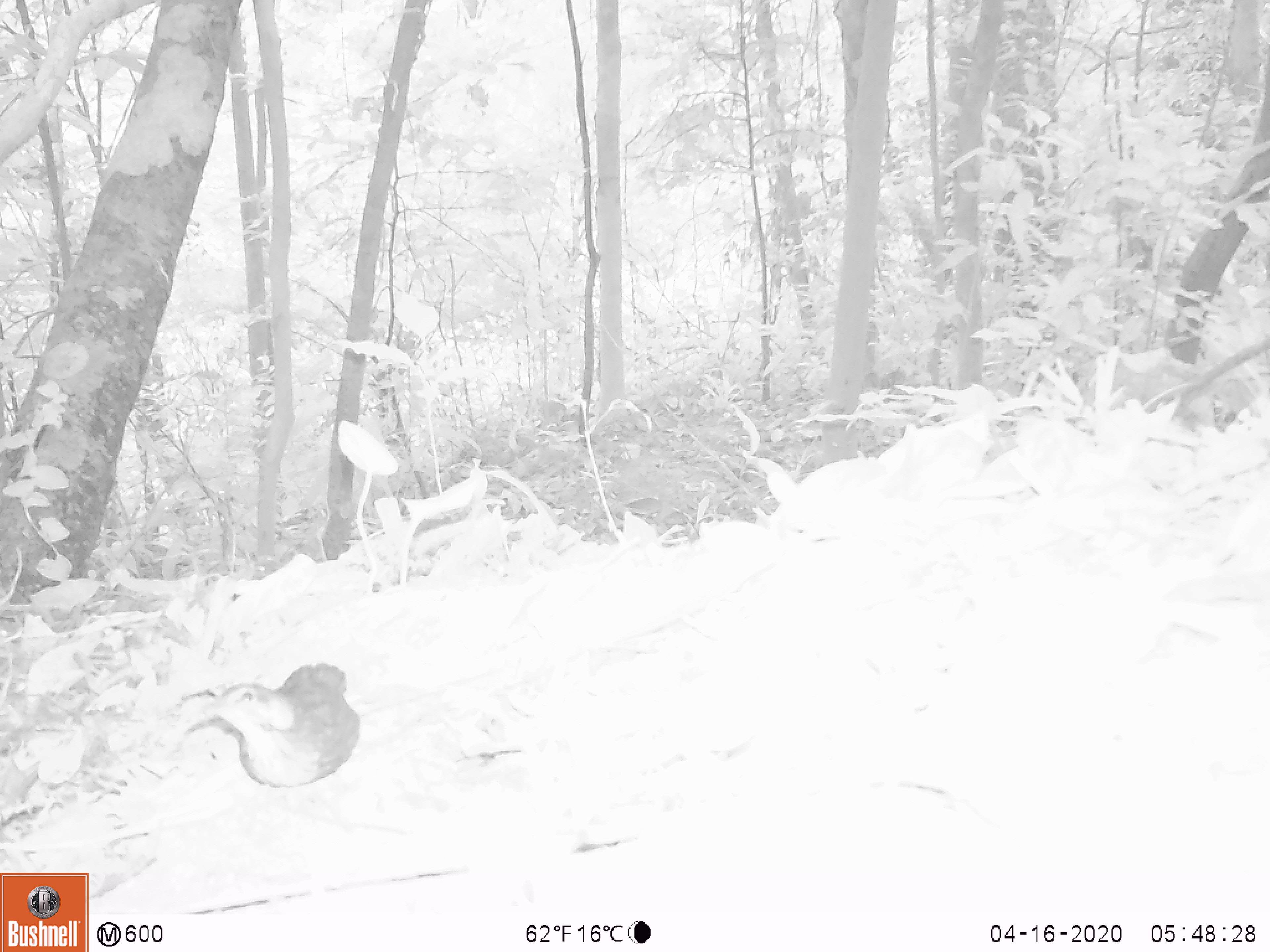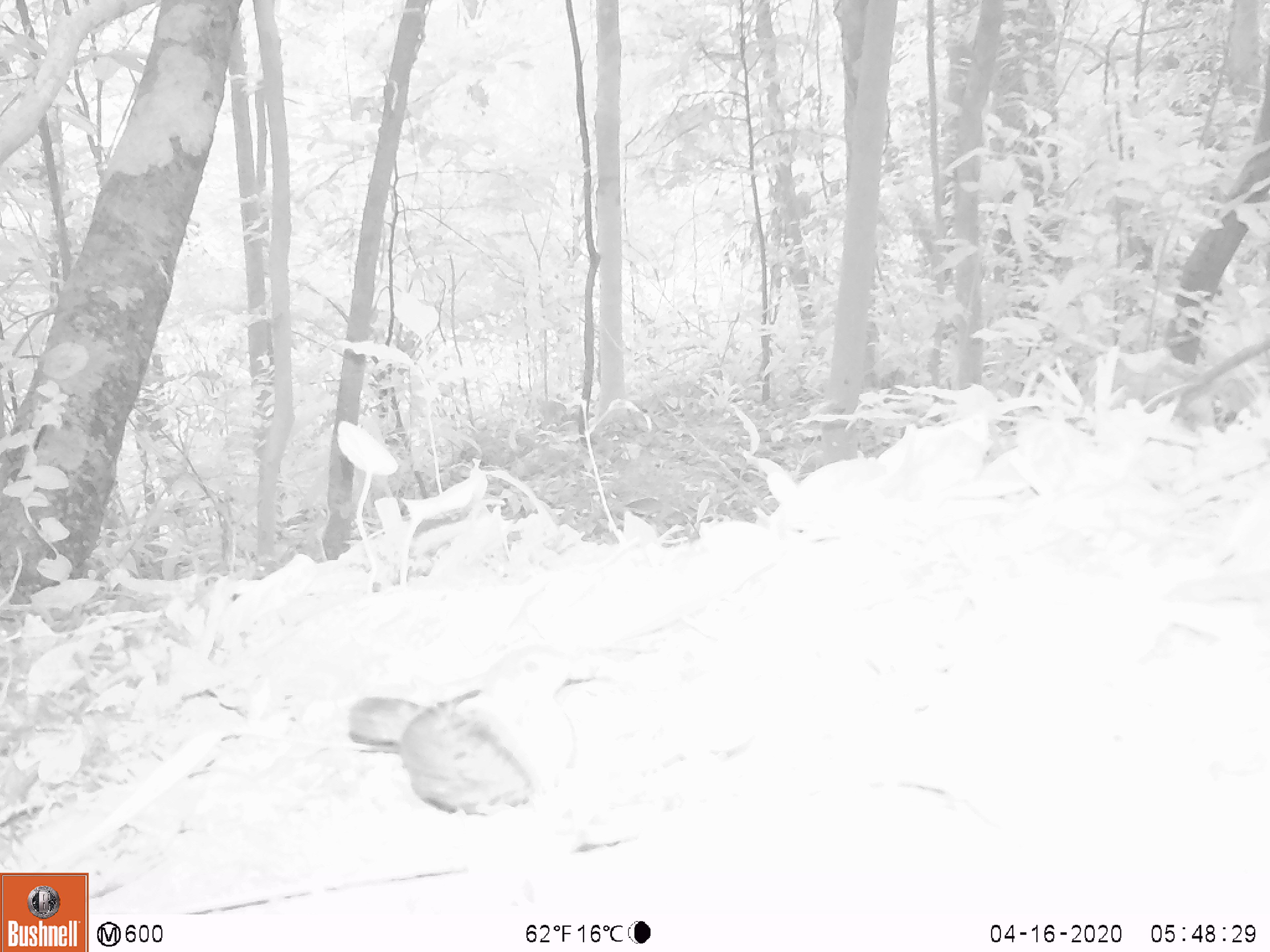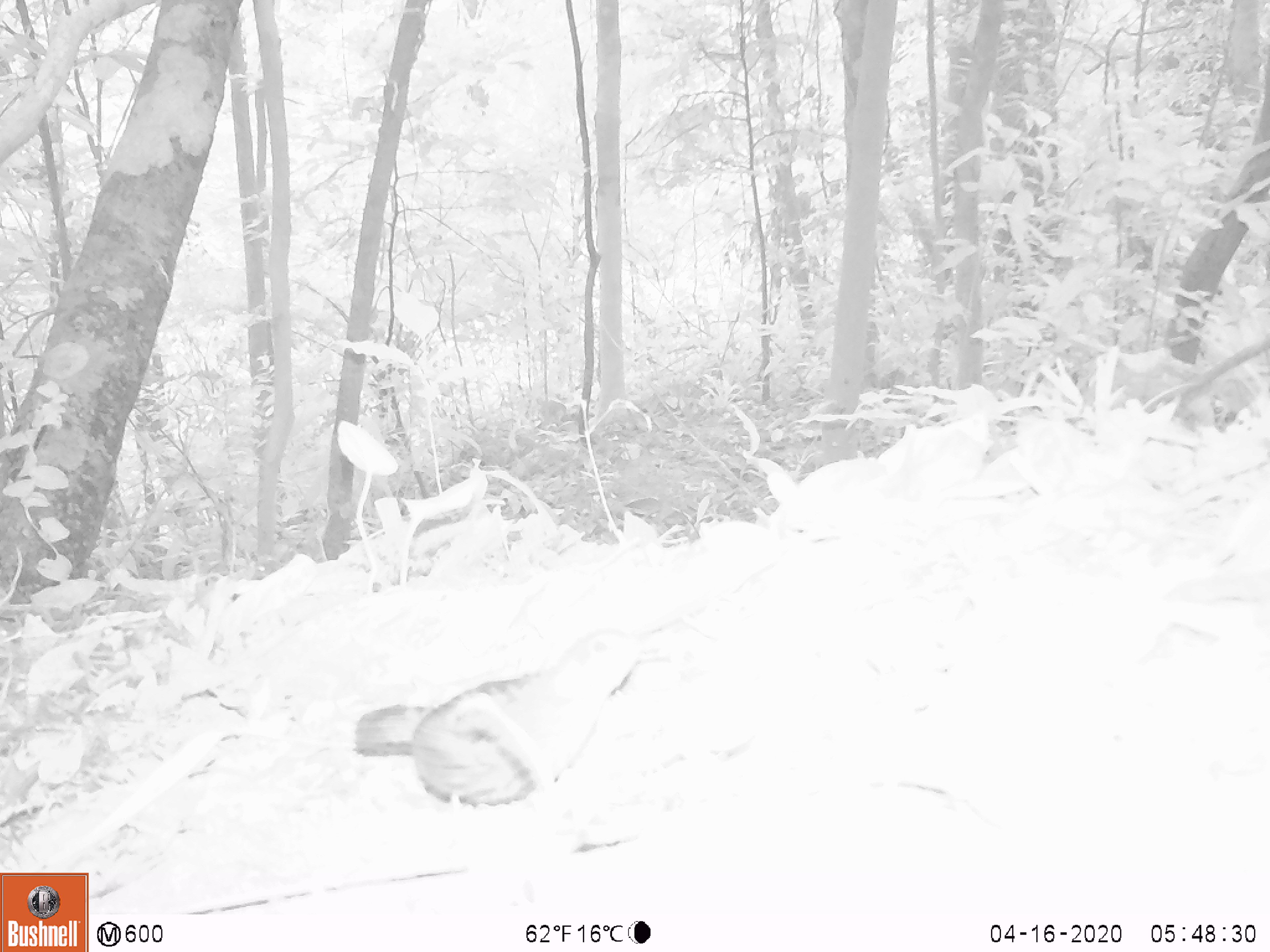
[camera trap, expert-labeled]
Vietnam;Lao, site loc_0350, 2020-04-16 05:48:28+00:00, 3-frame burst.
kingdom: Animalia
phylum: Chordata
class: Aves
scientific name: Aves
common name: bird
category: unidentified bird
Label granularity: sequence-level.